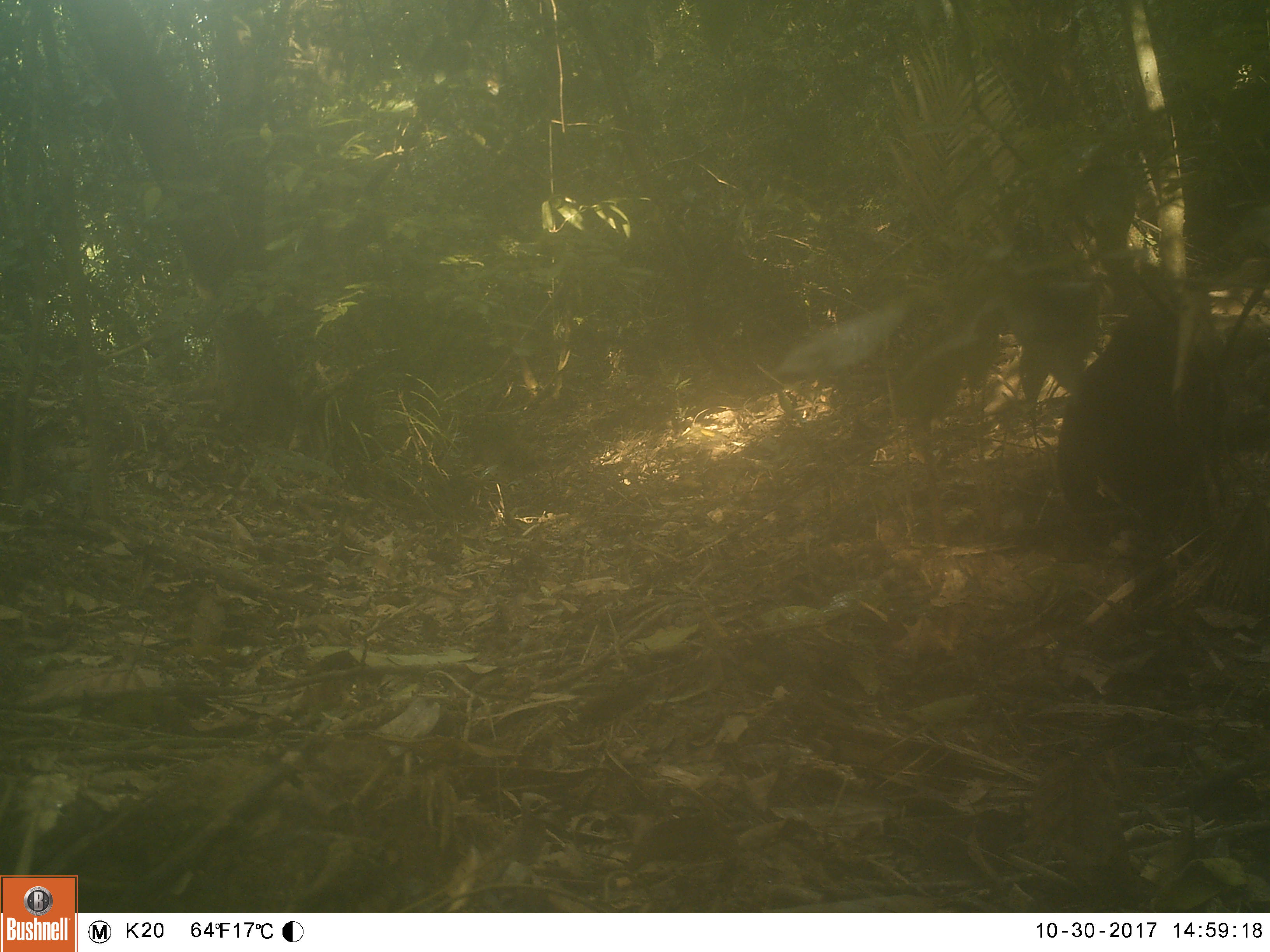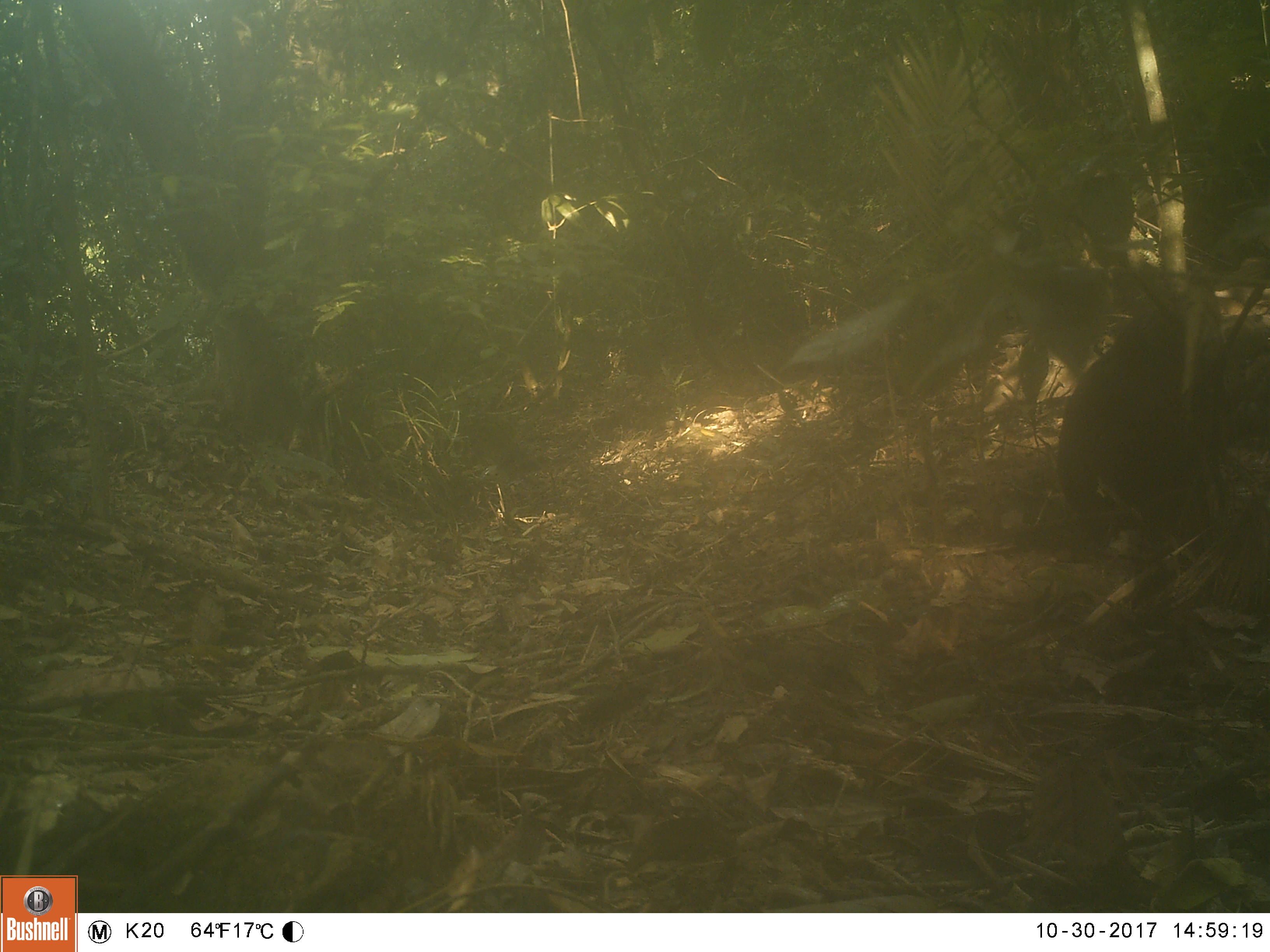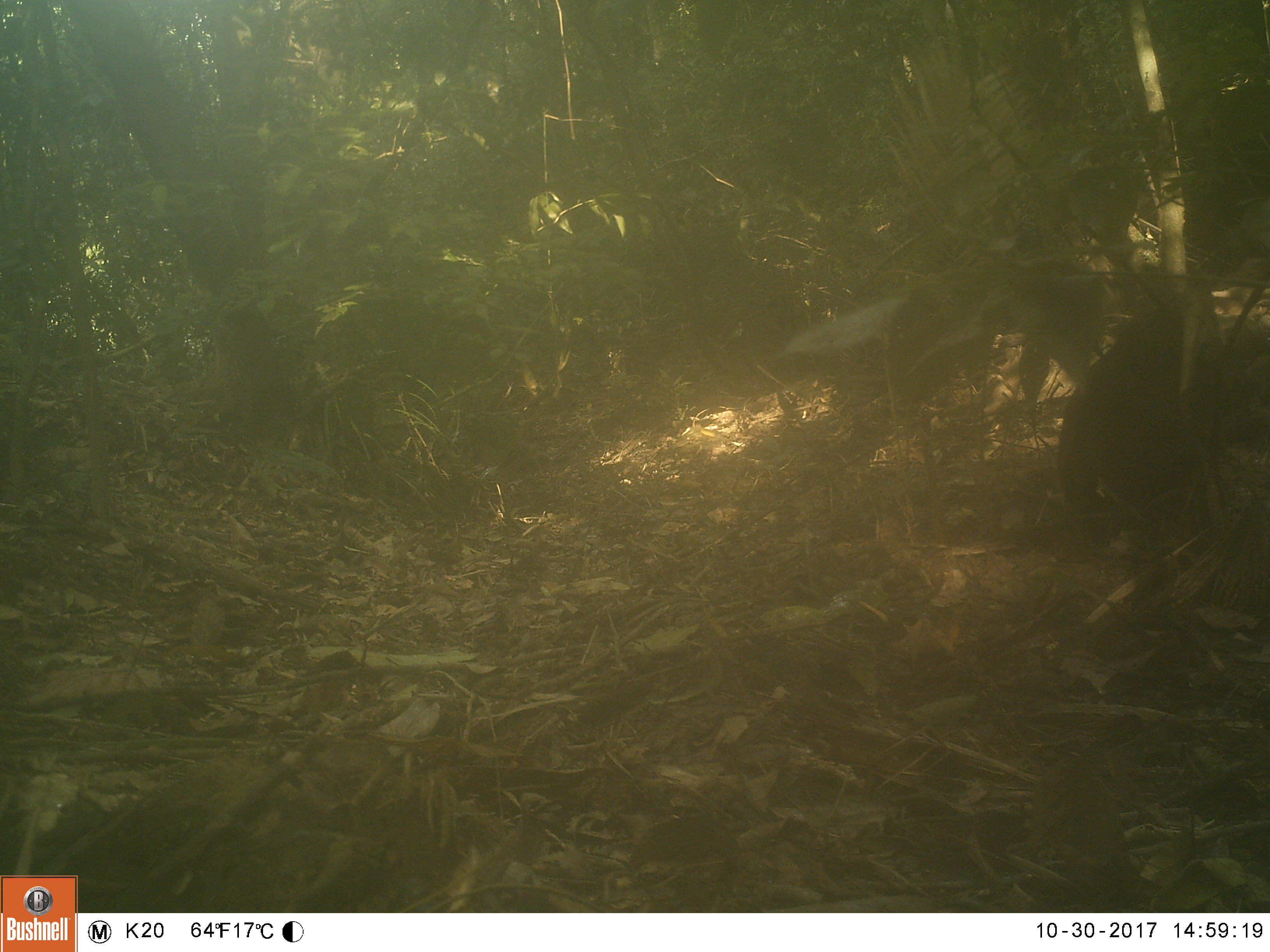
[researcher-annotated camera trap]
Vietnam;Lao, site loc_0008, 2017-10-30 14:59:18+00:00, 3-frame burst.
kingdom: Animalia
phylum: Chordata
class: Mammalia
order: Primates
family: Cercopithecidae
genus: Macaca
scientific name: Macaca arctoides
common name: stump-tailed macaque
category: stump tailed macaque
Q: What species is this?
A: Stump tailed macaque (stump-tailed macaque) (Macaca arctoides).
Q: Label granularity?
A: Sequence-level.